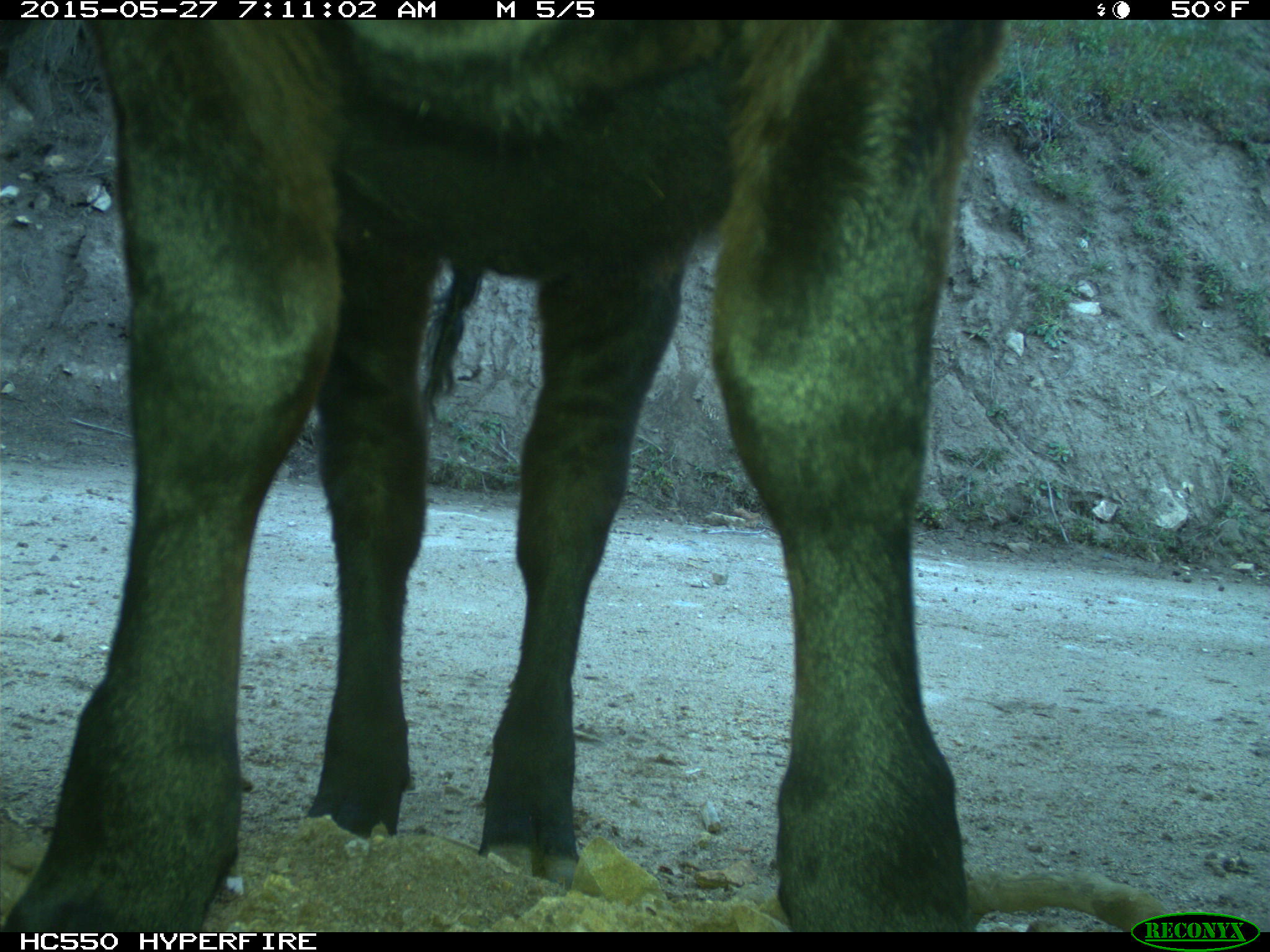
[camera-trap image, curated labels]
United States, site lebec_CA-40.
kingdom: Animalia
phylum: Chordata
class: Mammalia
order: Artiodactyla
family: Bovidae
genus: Bos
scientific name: Bos taurus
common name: domestic cow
Bos taurus (domestic cow).